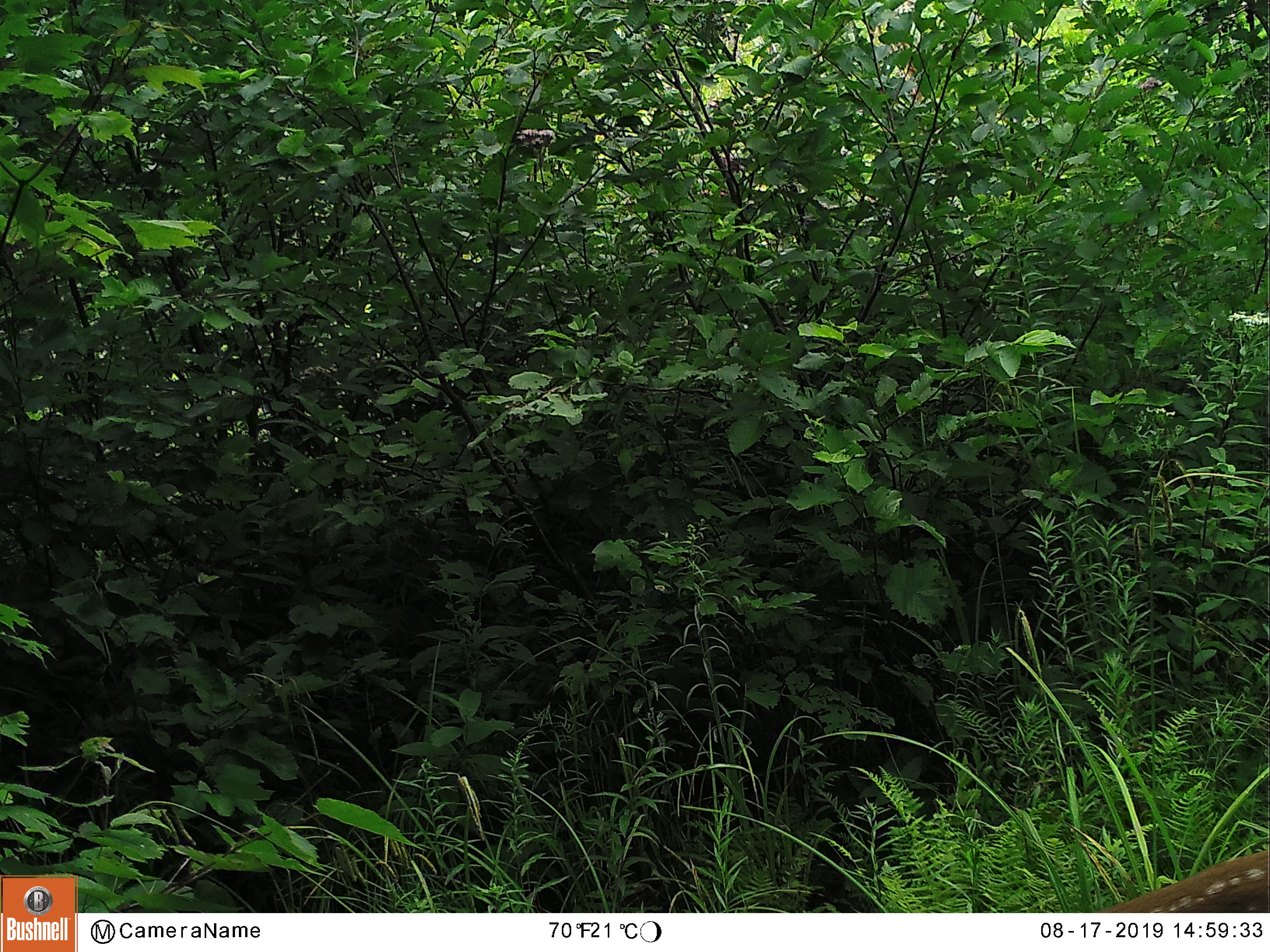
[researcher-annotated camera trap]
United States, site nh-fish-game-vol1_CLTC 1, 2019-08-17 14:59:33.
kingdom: Animalia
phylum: Chordata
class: Mammalia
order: Artiodactyla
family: Cervidae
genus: Odocoileus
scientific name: Odocoileus virginianus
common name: white-tailed deer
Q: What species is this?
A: White-tailed deer (Odocoileus virginianus).